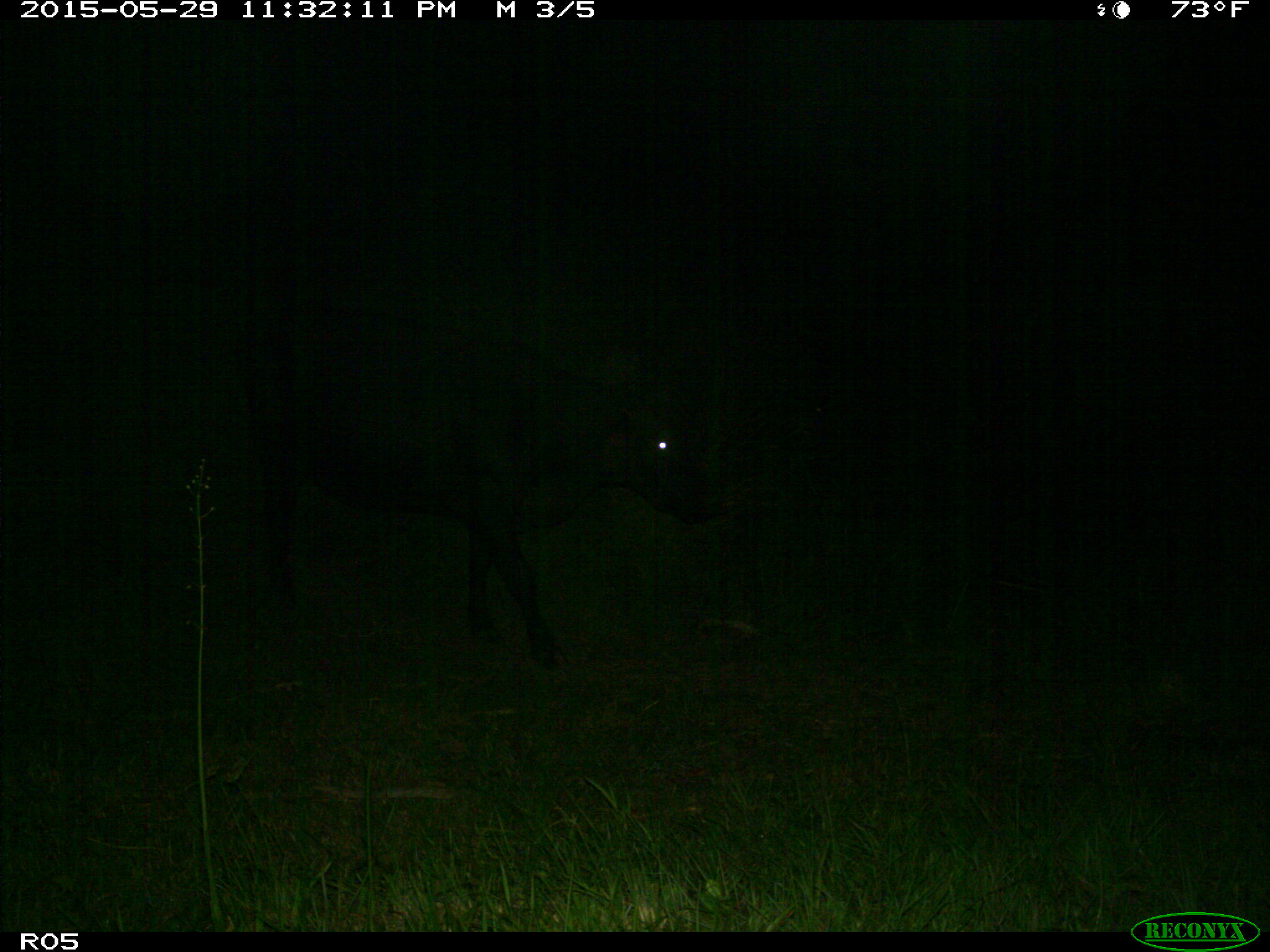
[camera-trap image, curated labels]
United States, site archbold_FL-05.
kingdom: Animalia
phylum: Chordata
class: Mammalia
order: Artiodactyla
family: Bovidae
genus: Bos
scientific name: Bos taurus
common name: domestic cow